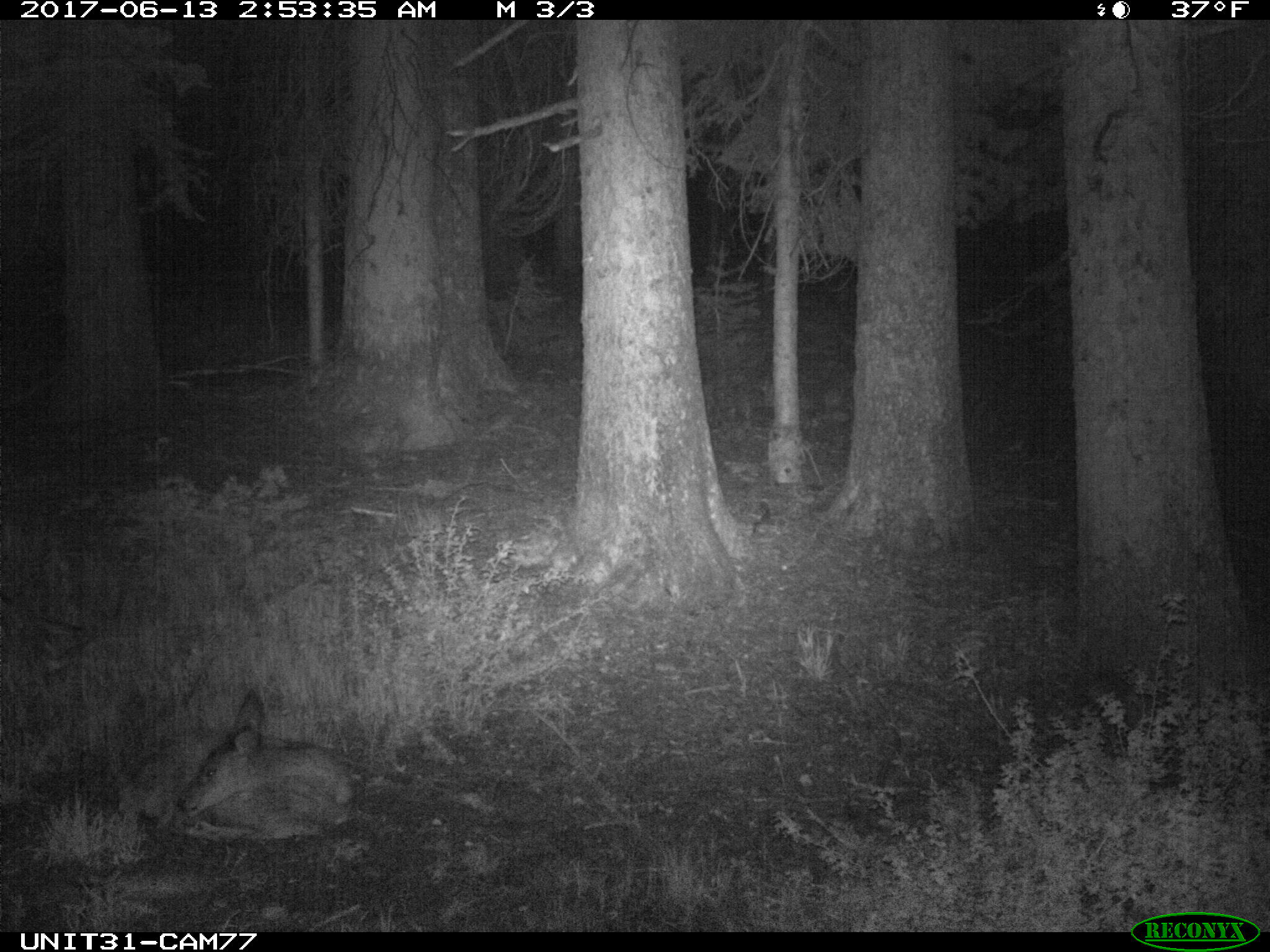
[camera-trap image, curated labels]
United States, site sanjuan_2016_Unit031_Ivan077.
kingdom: Animalia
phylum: Chordata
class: Mammalia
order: Artiodactyla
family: Cervidae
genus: Odocoileus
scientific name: Odocoileus hemionus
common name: mule deer